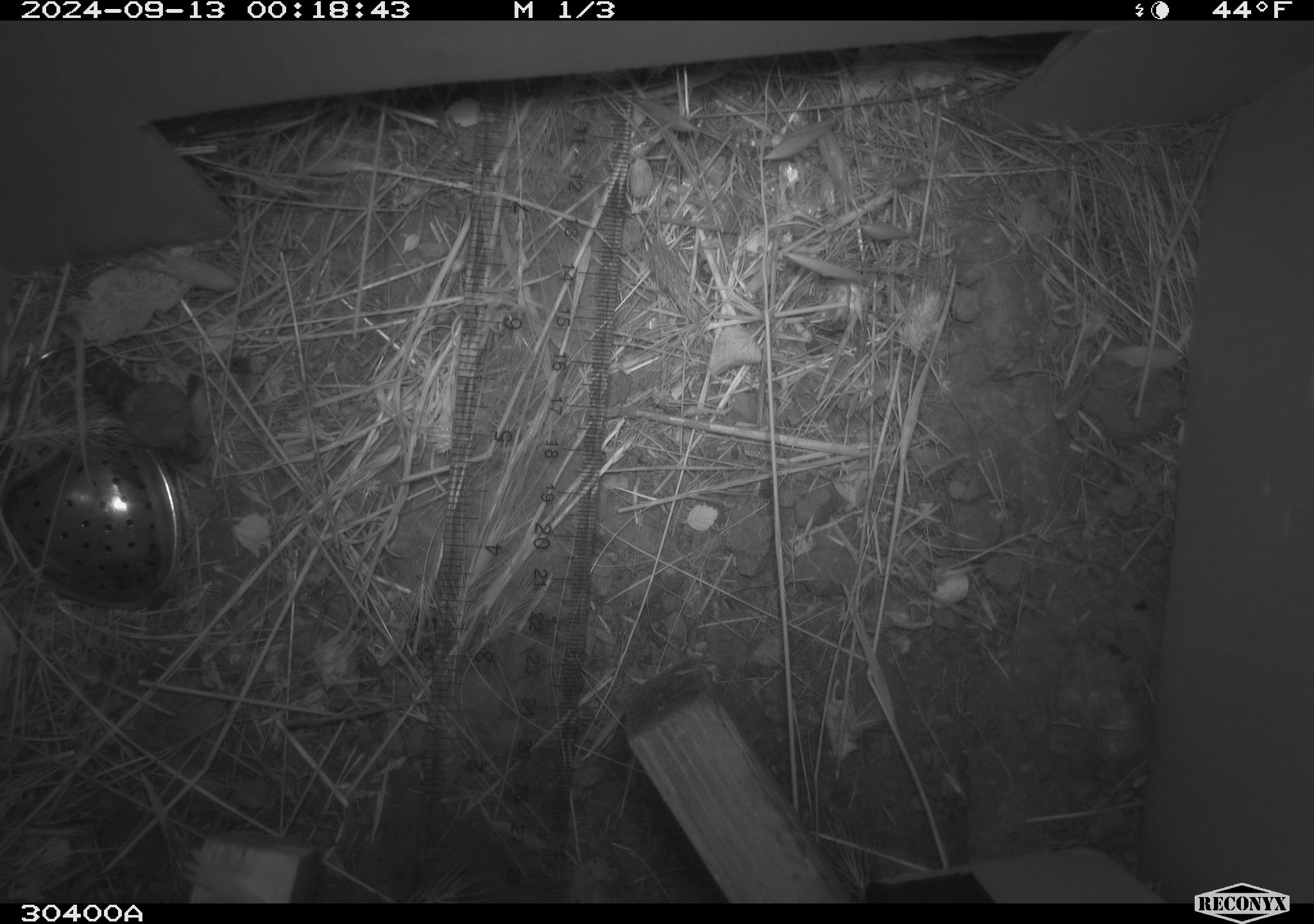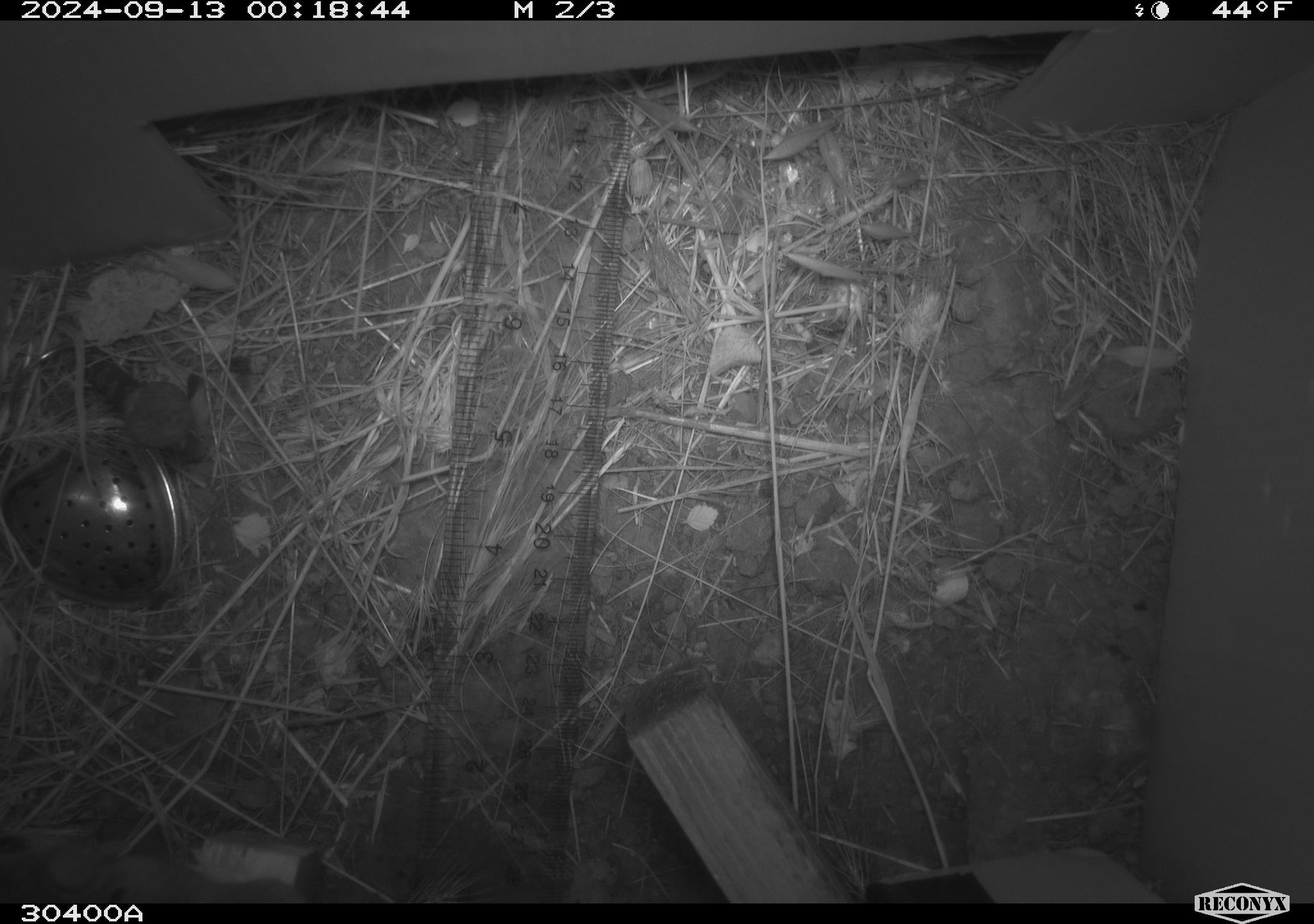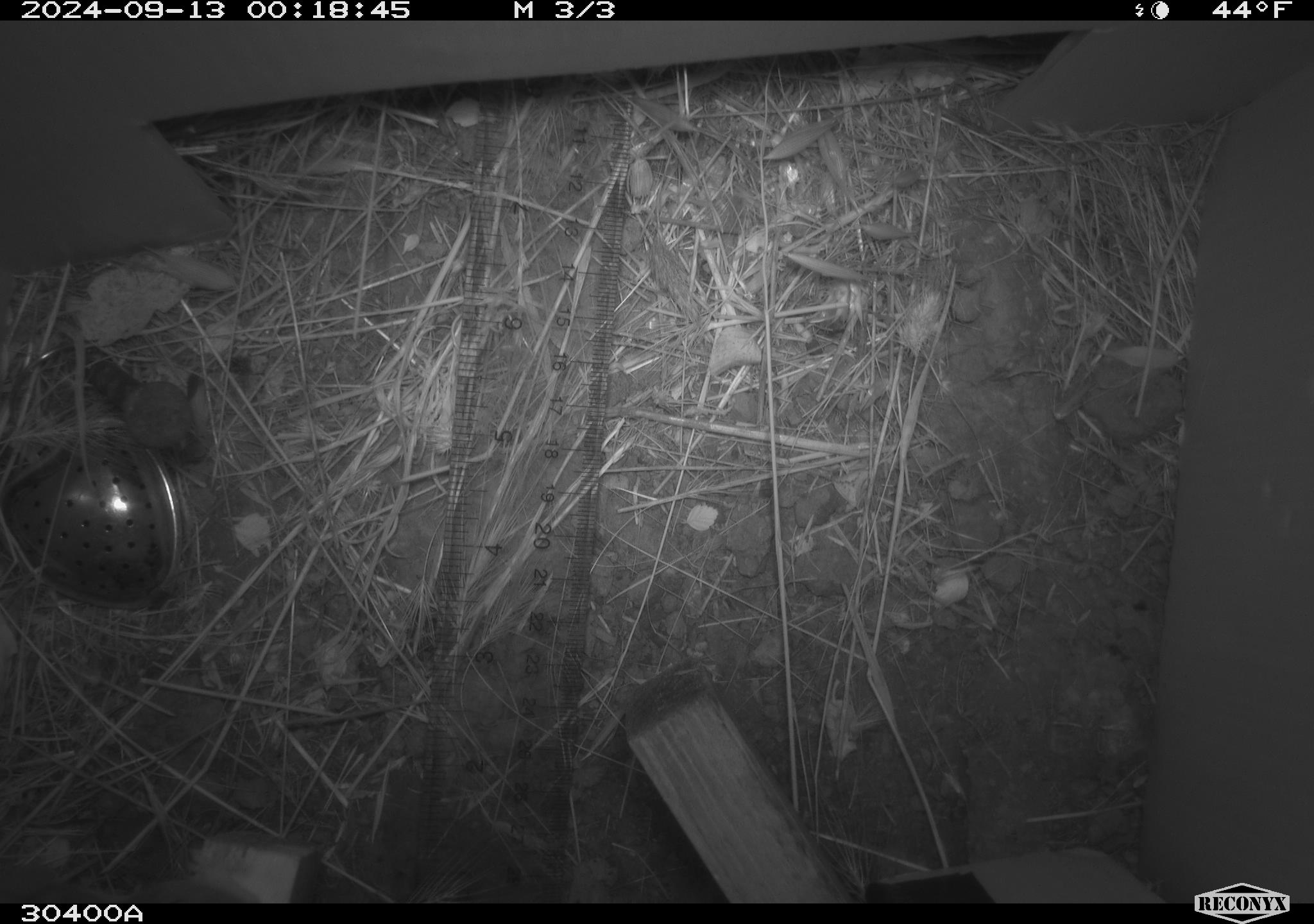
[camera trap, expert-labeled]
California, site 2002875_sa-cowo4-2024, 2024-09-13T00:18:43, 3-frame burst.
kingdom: Animalia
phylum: Chordata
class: Mammalia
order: Rodentia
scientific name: Rodentia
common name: rodent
Rodent (Rodentia).